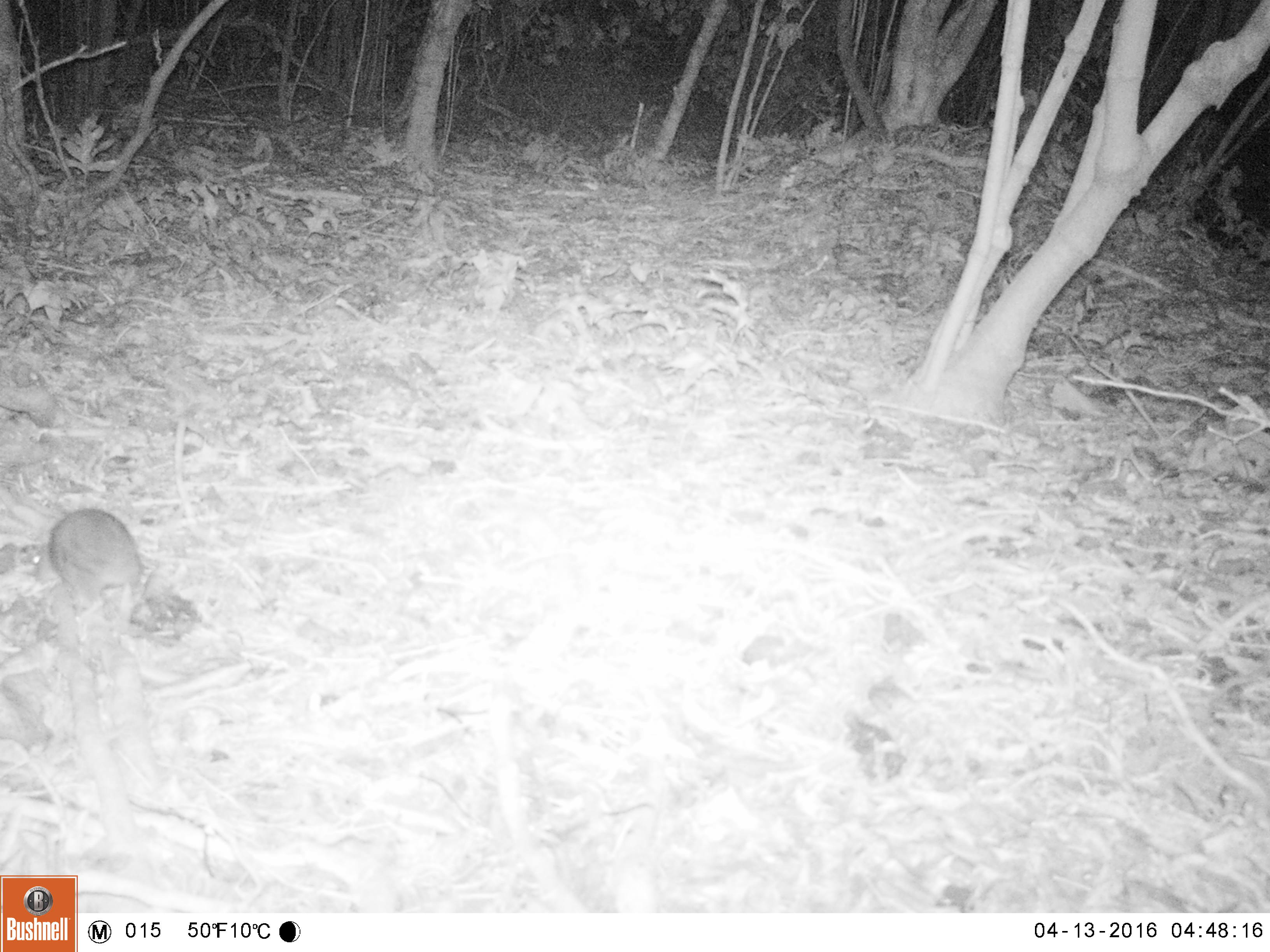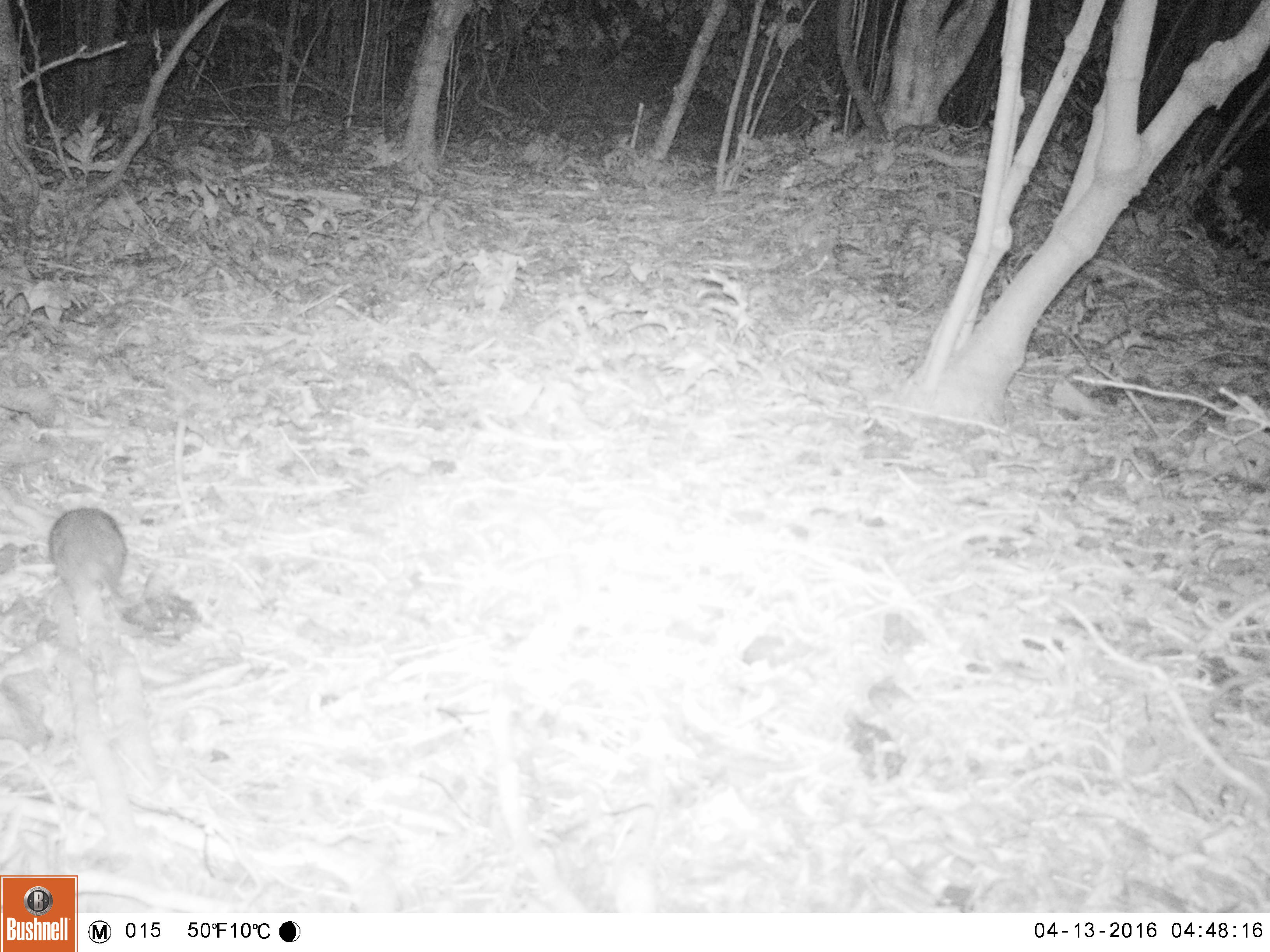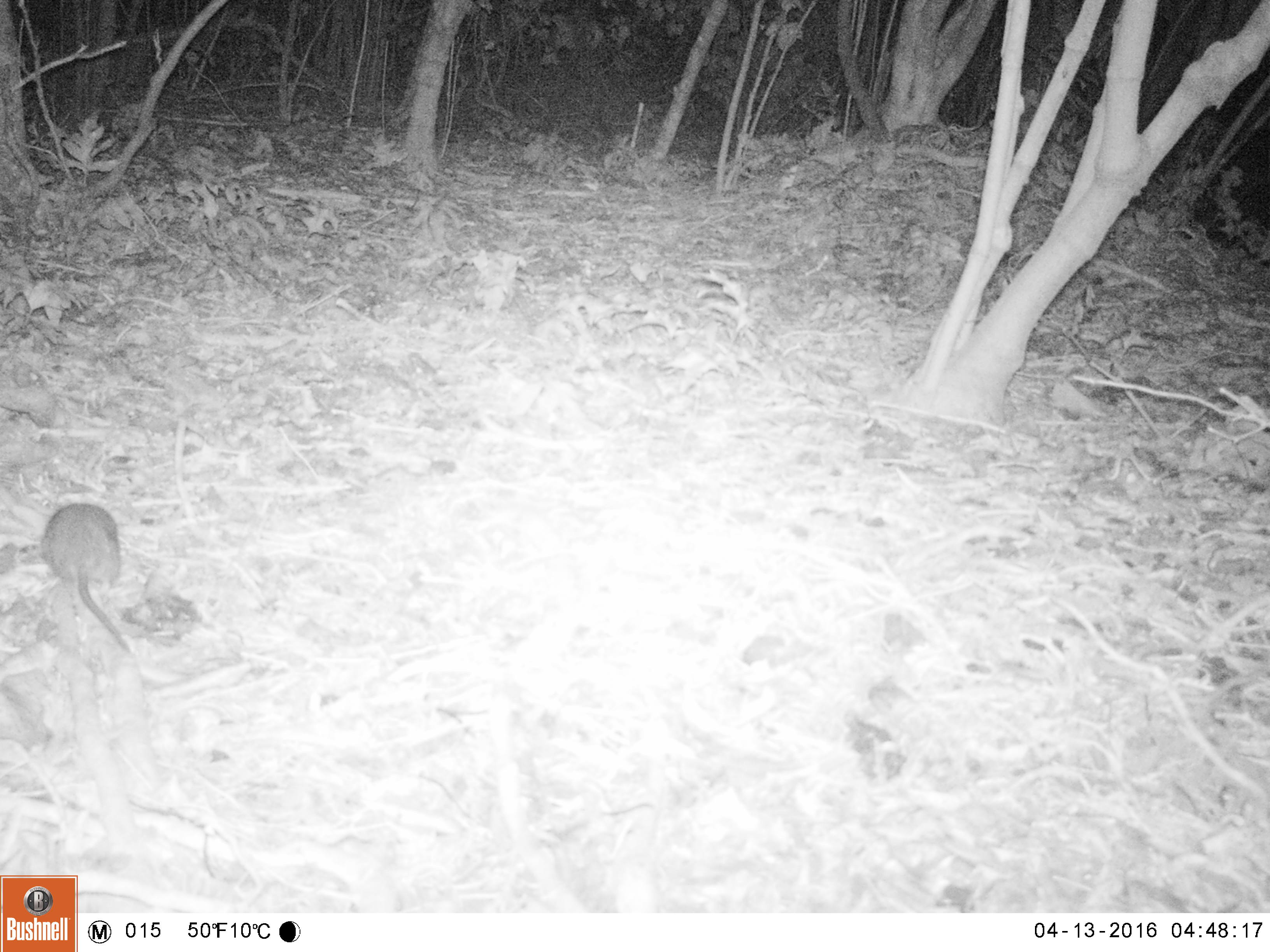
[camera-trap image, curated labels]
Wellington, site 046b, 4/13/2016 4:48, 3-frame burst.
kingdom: Animalia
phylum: Chordata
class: Mammalia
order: Rodentia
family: Muridae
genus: Rattus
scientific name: Rattus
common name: rat